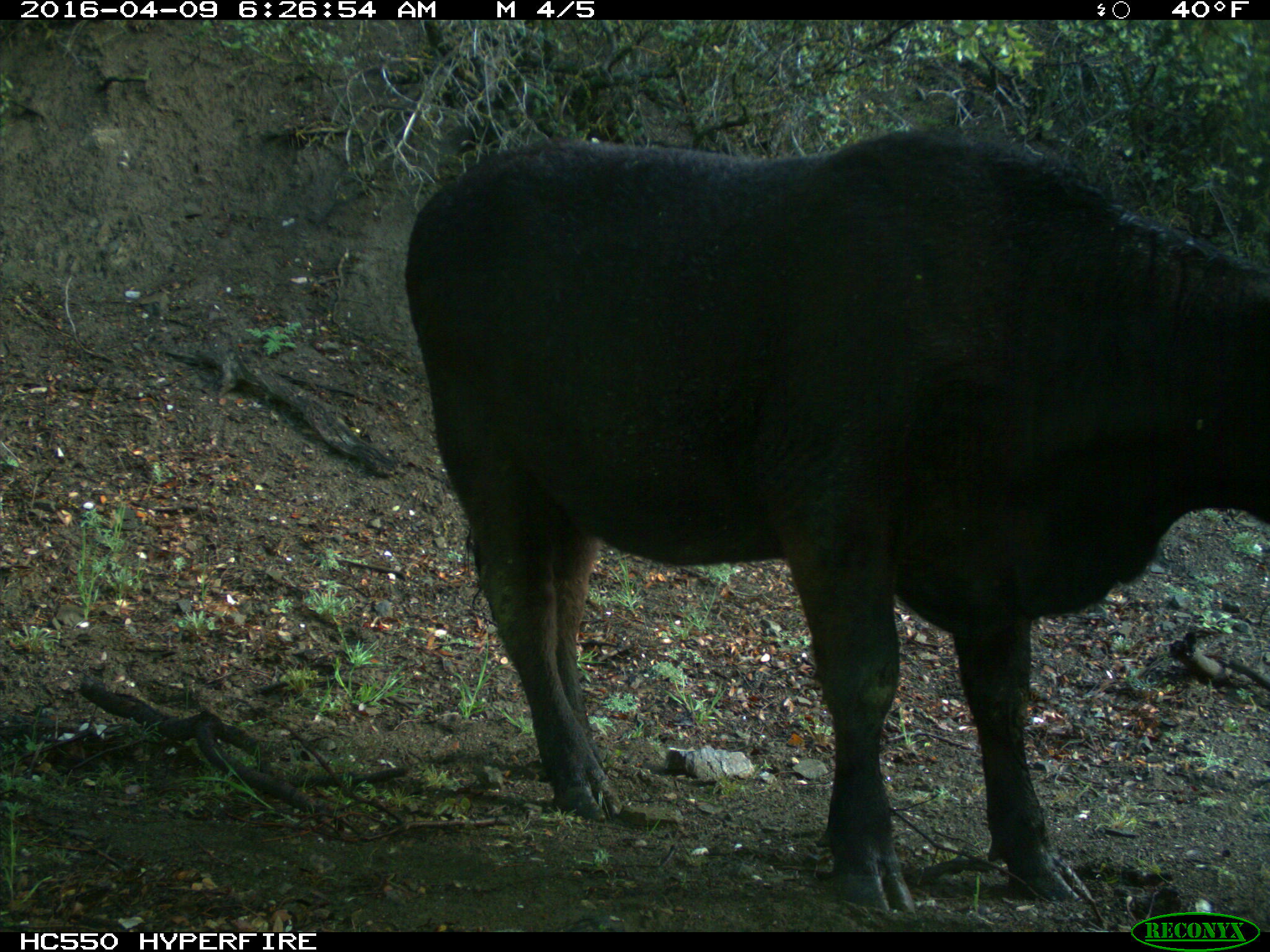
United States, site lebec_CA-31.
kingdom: Animalia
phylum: Chordata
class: Mammalia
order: Artiodactyla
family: Bovidae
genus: Bos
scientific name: Bos taurus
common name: domestic cow